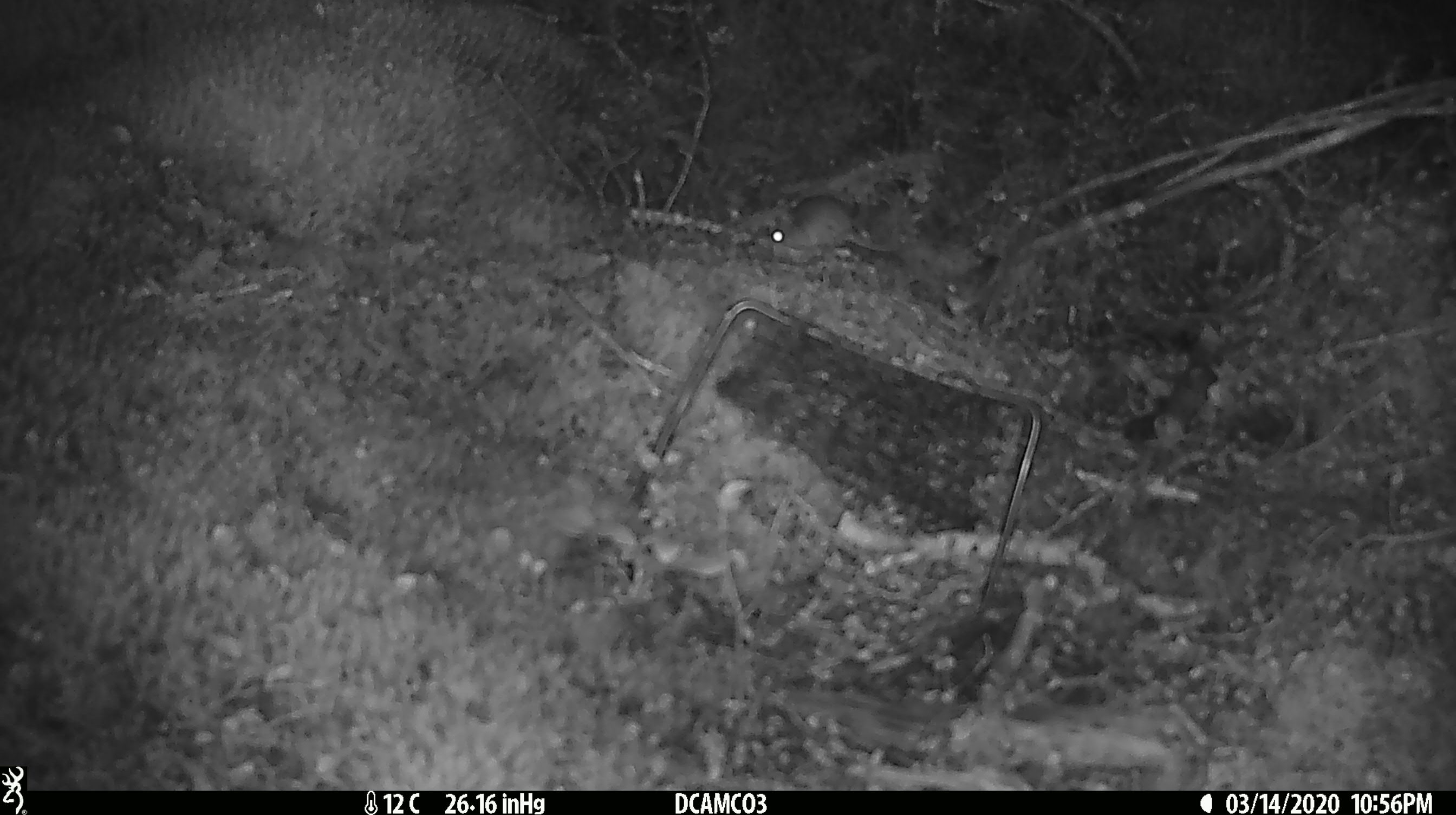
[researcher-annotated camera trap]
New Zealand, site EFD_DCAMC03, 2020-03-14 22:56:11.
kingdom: Animalia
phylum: Chordata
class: Mammalia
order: Rodentia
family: Muridae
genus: Mus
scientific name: Mus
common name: mouse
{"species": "mouse (Mus)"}